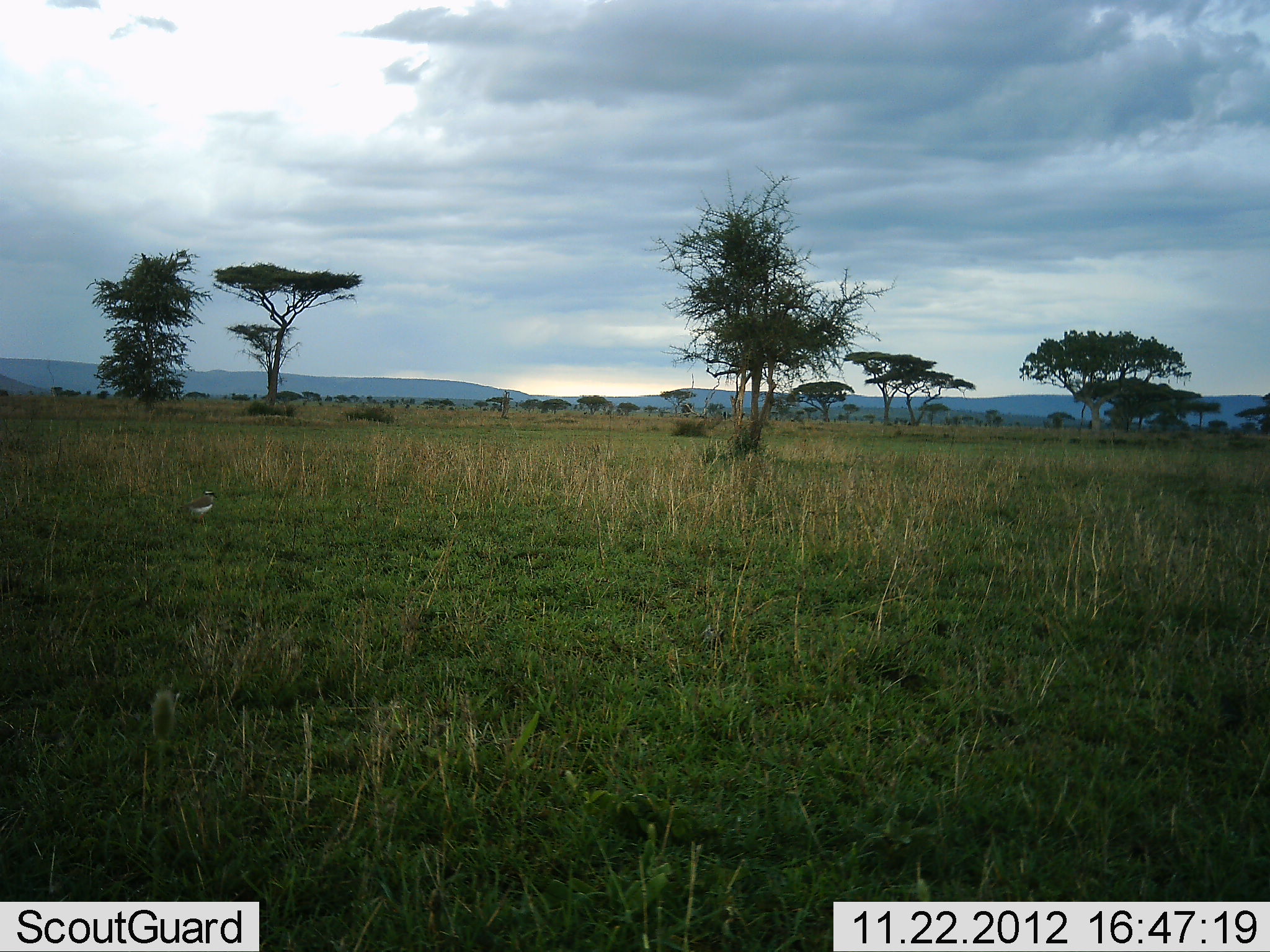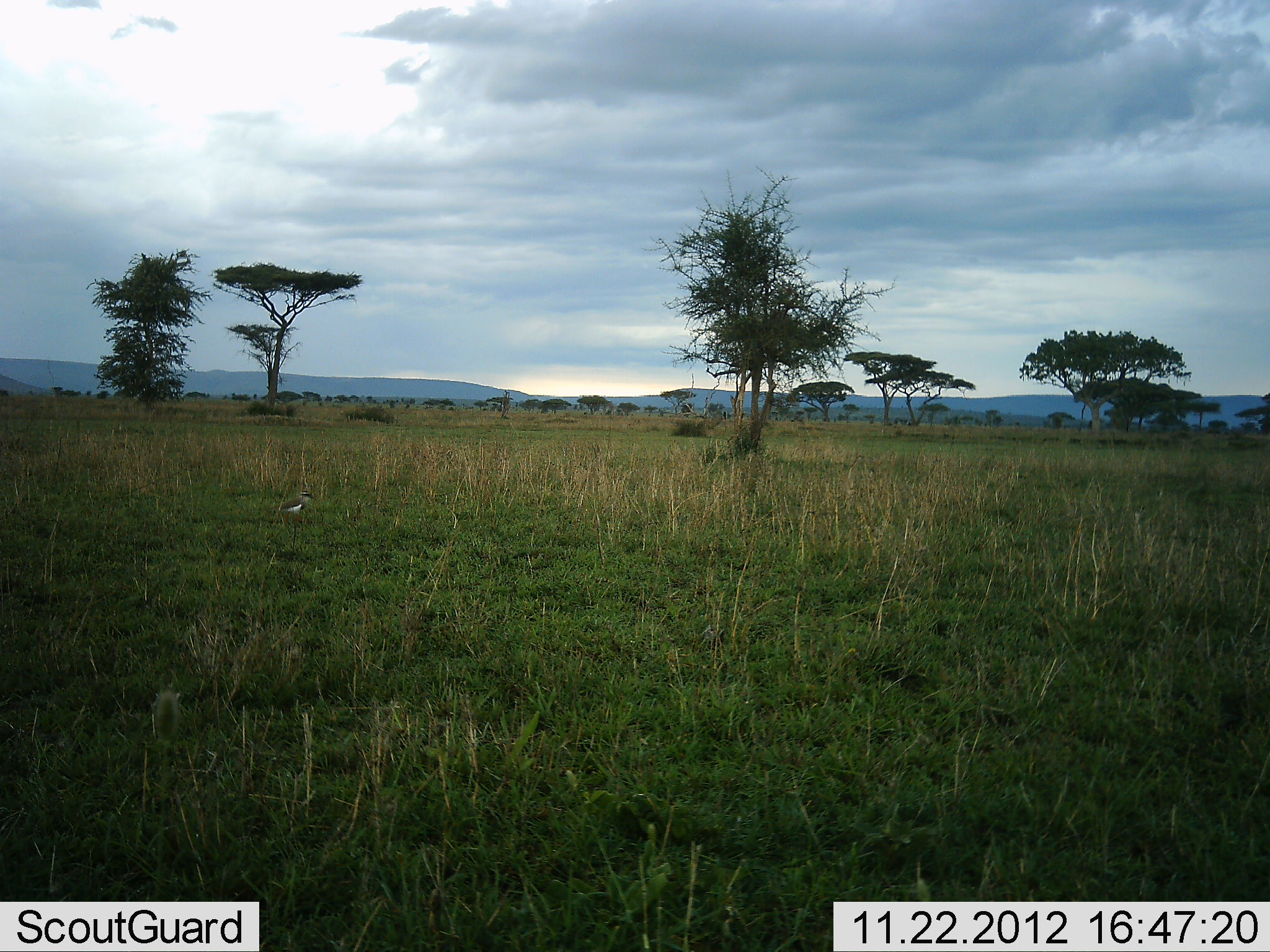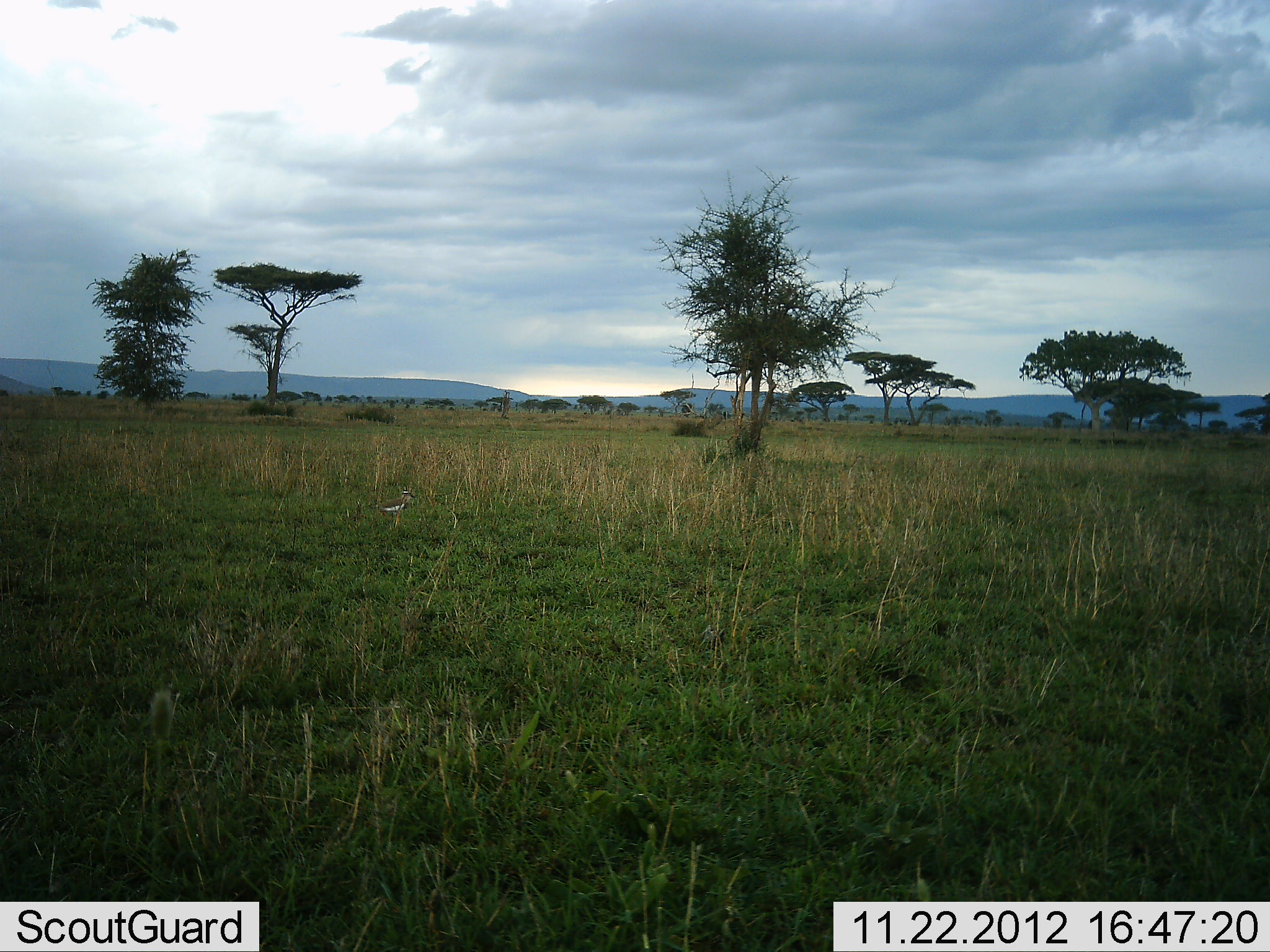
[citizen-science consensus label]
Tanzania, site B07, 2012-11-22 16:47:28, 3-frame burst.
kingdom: Animalia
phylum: Chordata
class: Aves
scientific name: Aves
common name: bird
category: otherbird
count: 1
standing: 0%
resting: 0%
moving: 100%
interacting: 0%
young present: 0%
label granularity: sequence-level